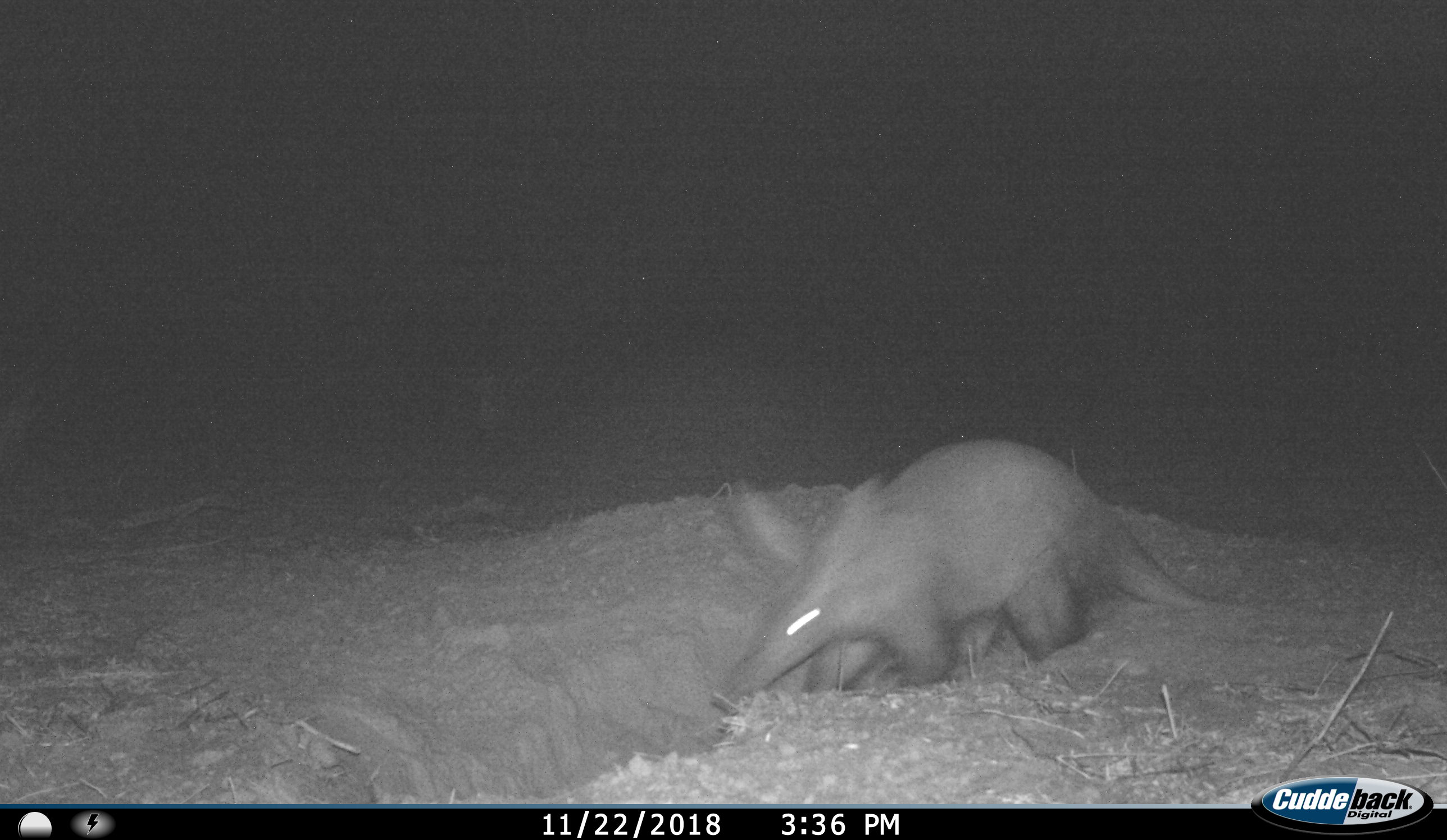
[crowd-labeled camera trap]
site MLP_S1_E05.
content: unidentified animal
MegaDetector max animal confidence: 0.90